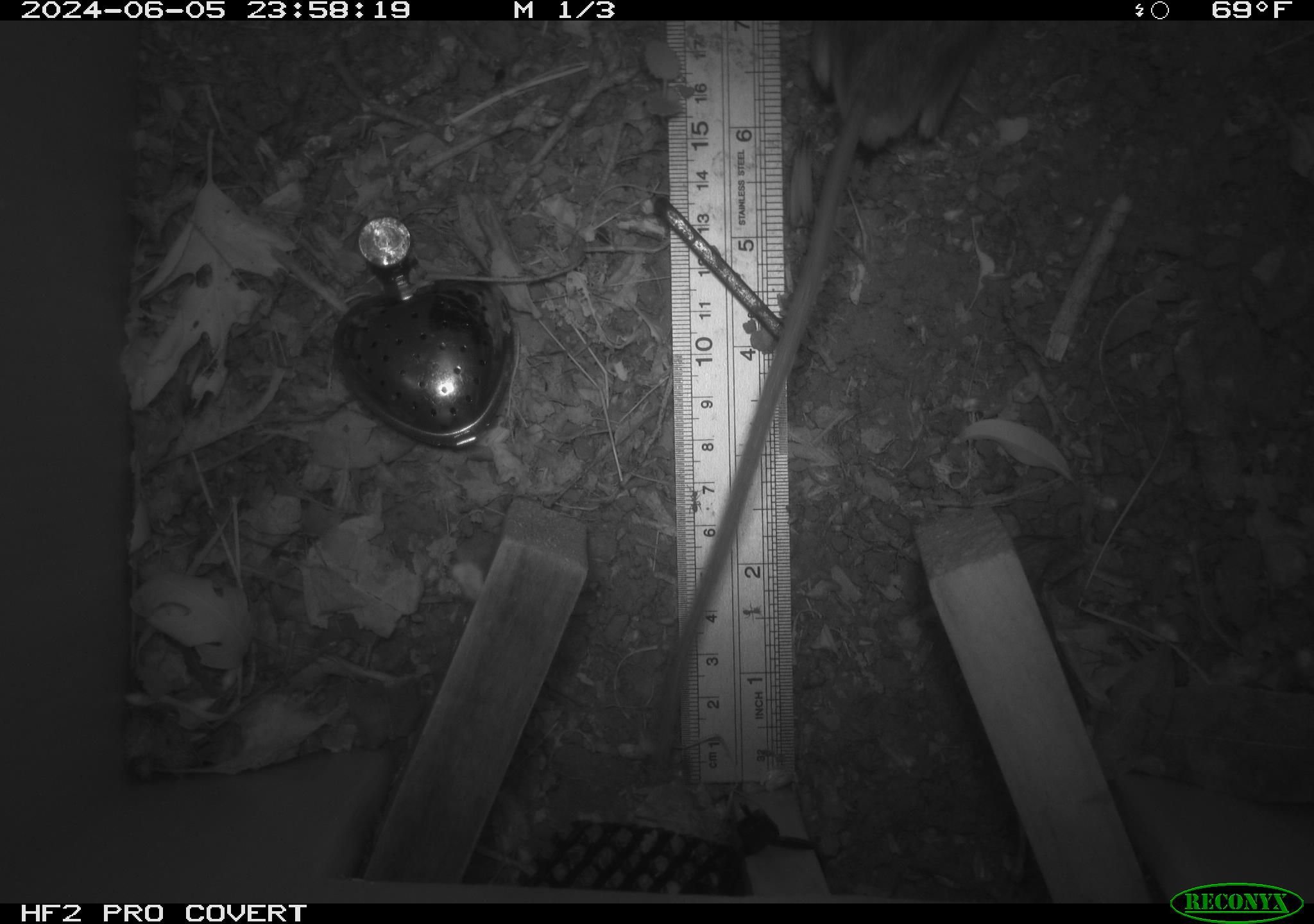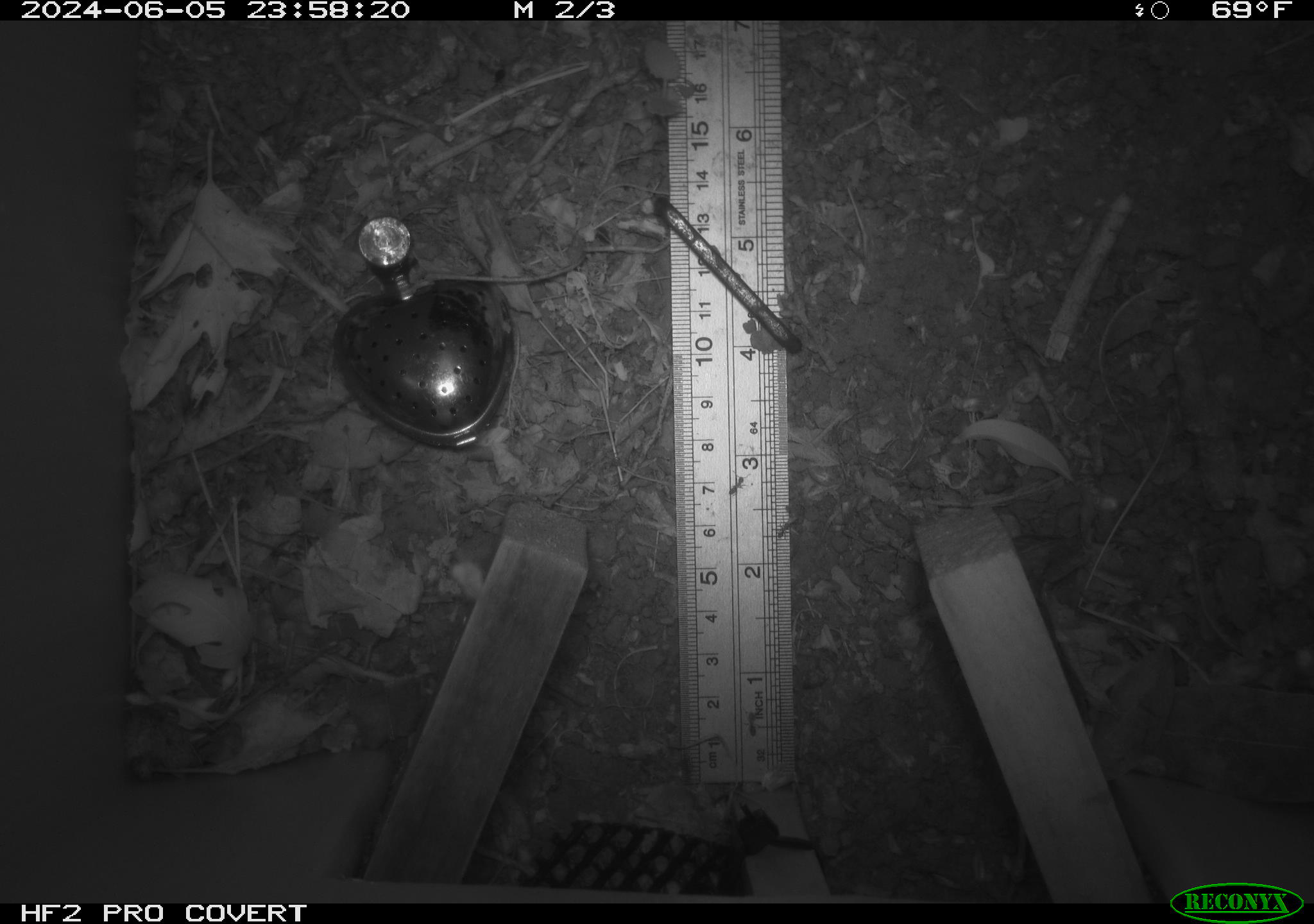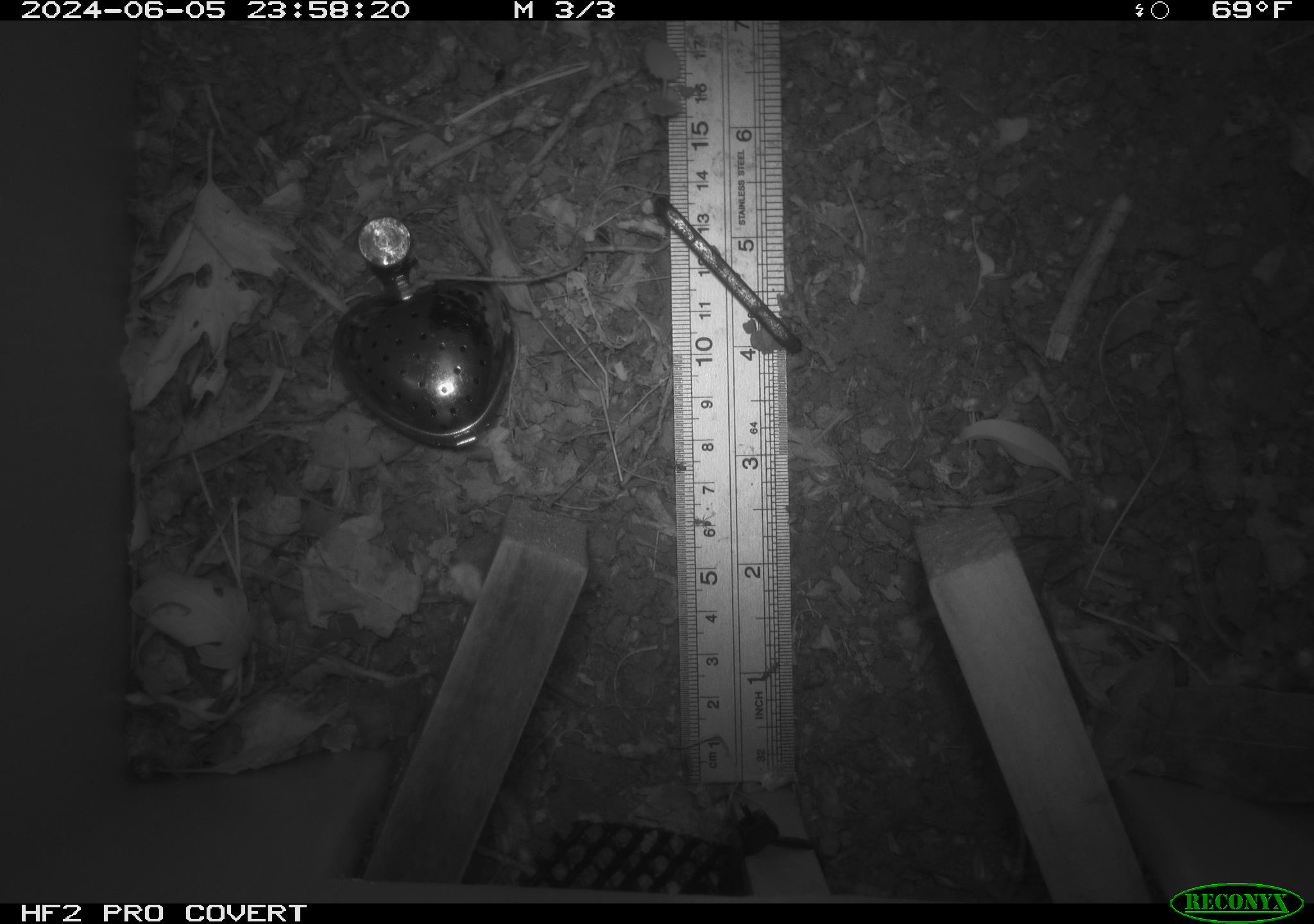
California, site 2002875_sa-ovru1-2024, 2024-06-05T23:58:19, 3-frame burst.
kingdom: Animalia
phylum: Chordata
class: Mammalia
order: Rodentia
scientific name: Rodentia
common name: rodent